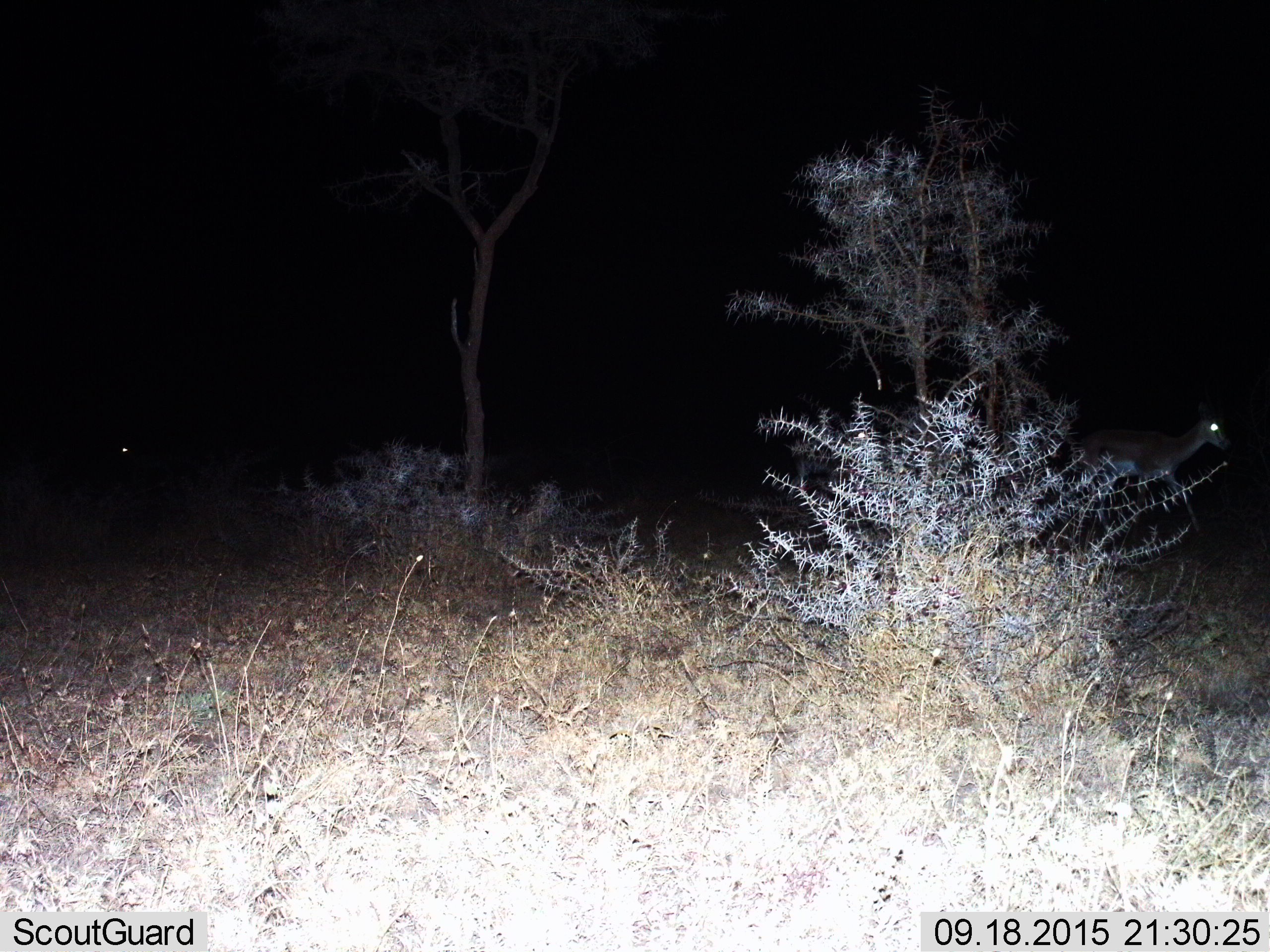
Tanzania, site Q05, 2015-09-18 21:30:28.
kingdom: Animalia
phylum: Chordata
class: Mammalia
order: Artiodactyla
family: Bovidae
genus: Nanger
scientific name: Nanger granti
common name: grant's gazelle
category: gazellegrants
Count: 2.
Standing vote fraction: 0%.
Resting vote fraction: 0%.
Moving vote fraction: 100%.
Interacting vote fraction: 0%.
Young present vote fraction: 0%.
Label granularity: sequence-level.